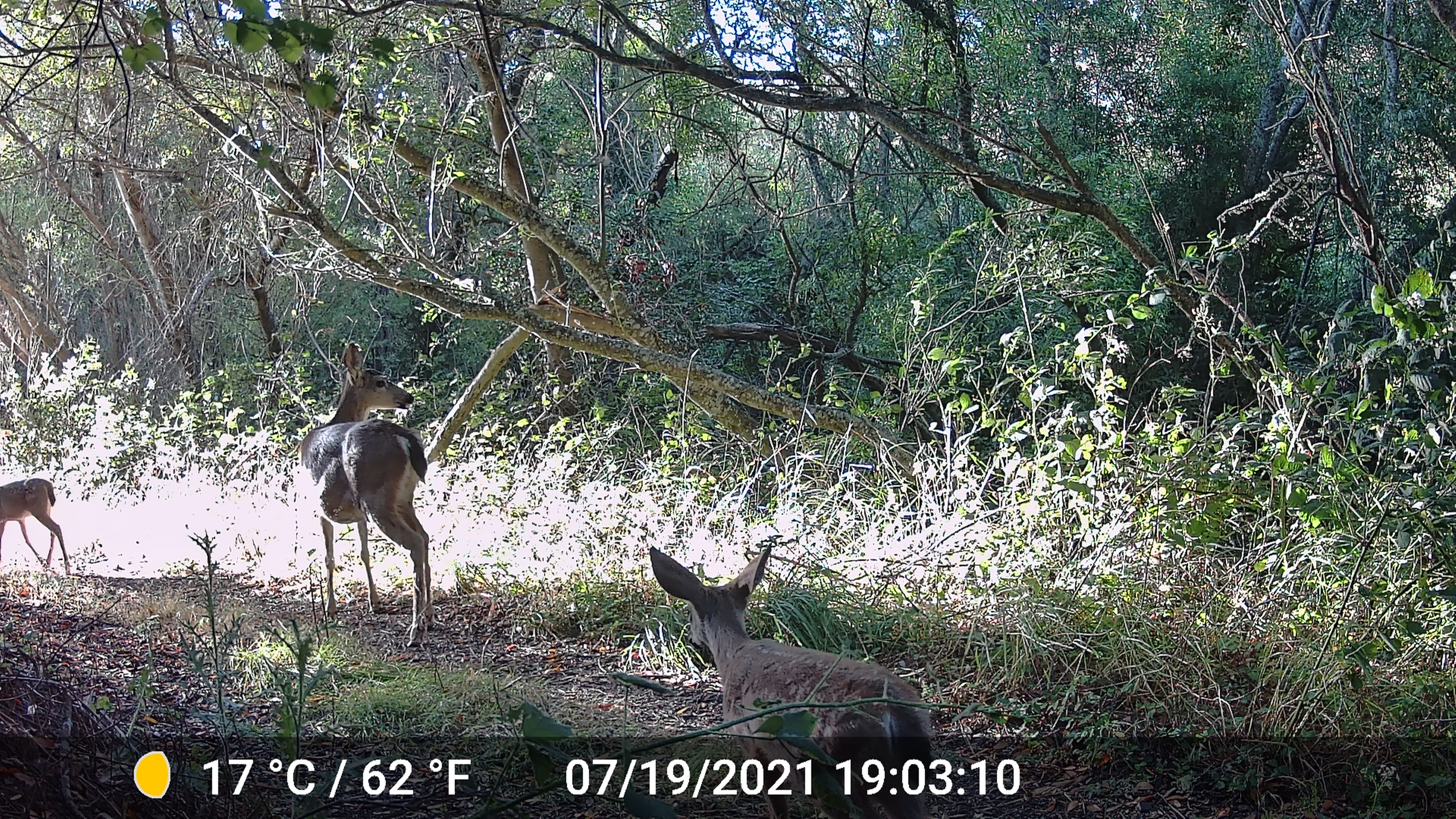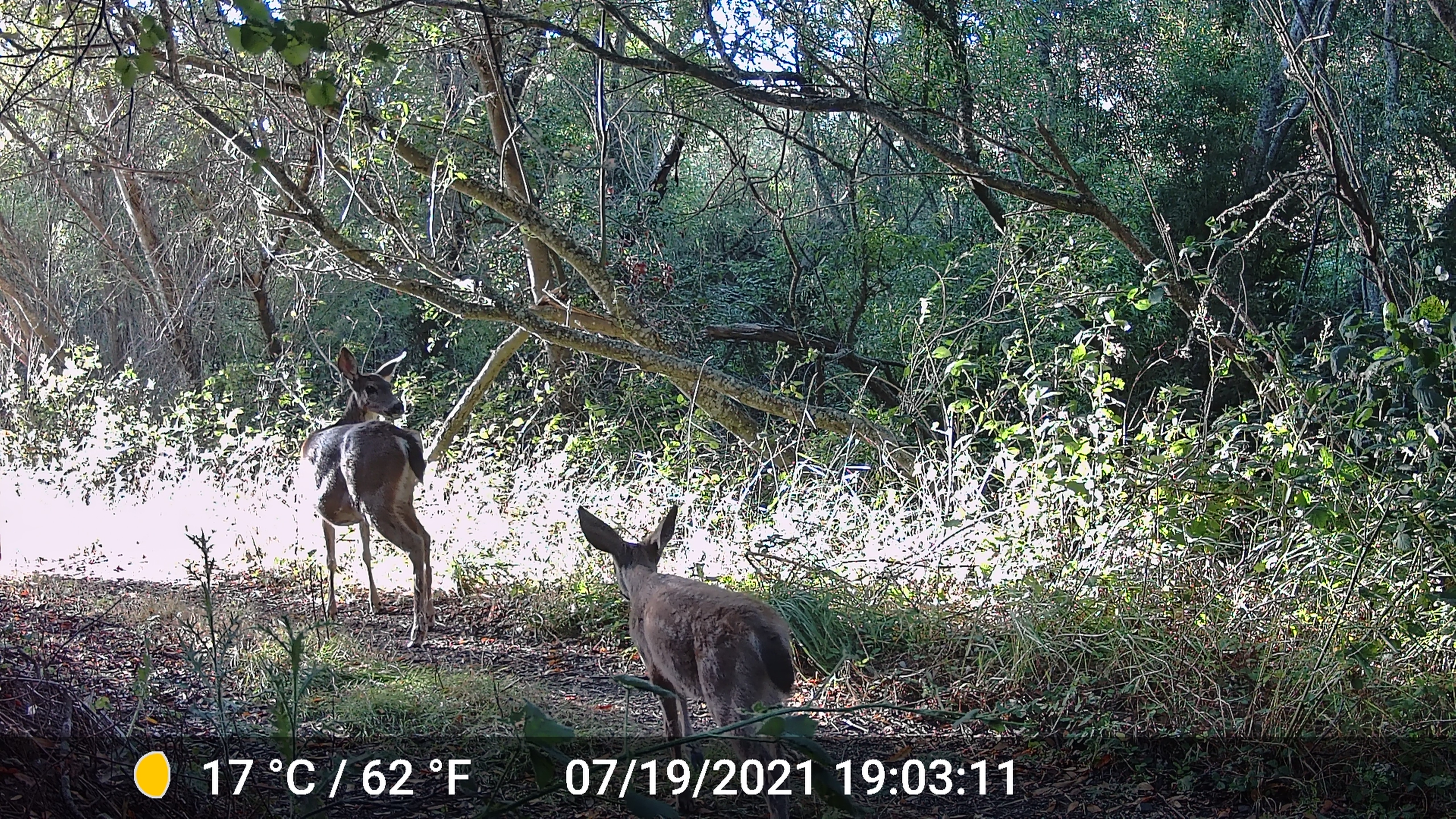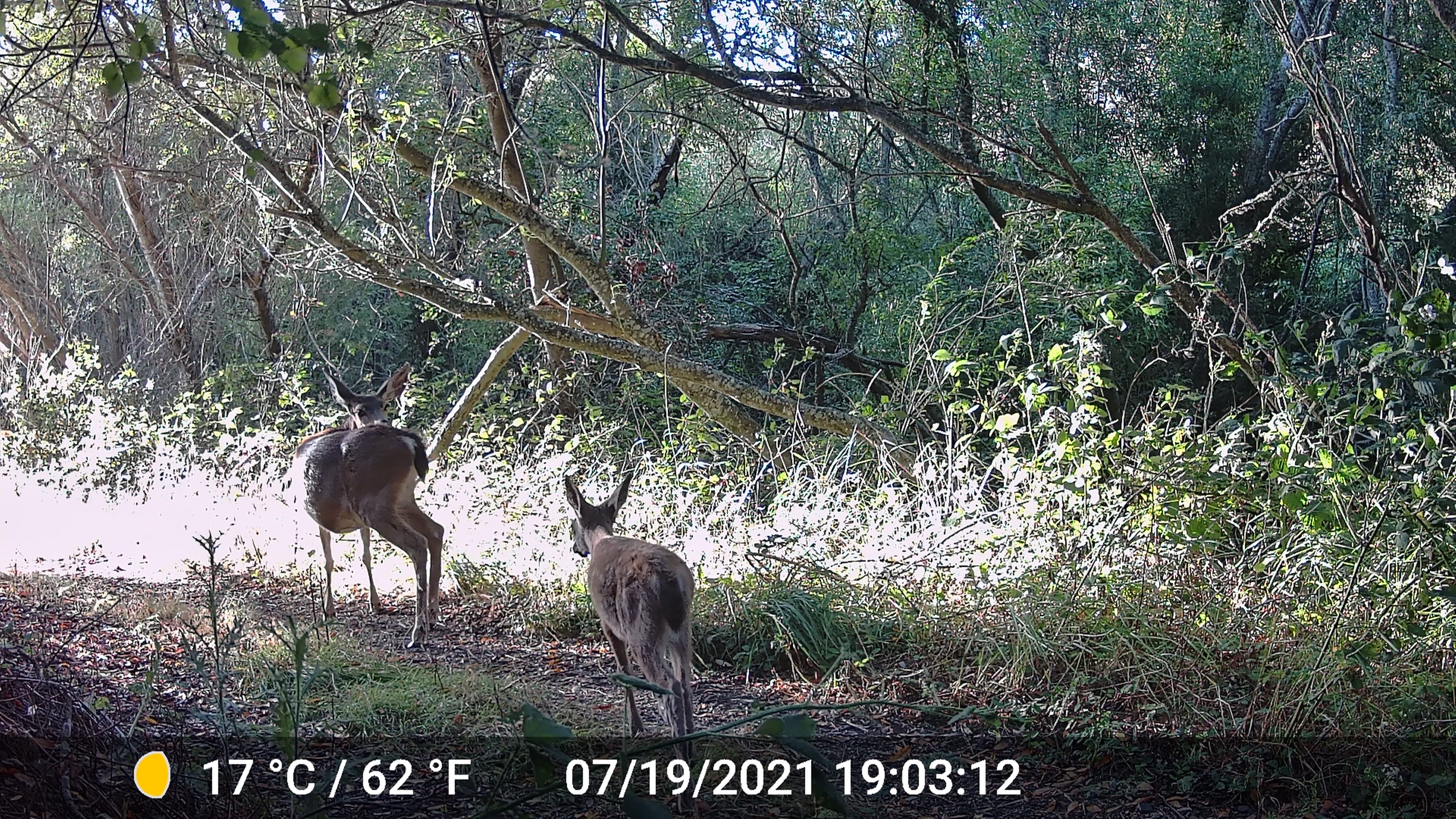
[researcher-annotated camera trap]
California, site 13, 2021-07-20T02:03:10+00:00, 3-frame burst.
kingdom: Animalia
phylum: Chordata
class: Mammalia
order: Artiodactyla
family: Cervidae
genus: Odocoileus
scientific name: Odocoileus hemionus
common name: mule deer